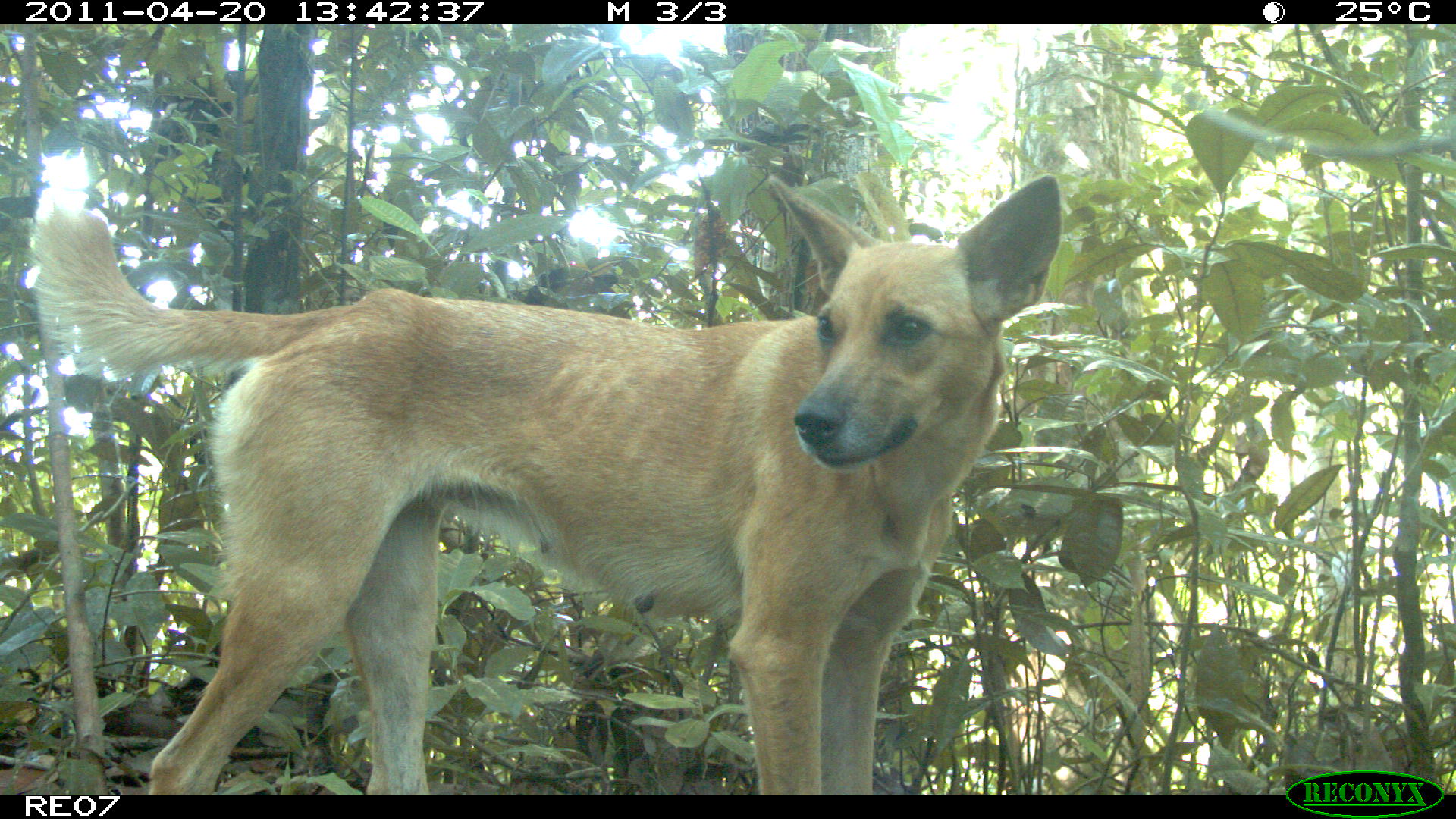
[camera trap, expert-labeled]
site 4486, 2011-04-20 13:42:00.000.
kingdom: Animalia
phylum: Chordata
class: Mammalia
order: Carnivora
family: Canidae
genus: Canis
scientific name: Canis familiaris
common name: domestic dog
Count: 1.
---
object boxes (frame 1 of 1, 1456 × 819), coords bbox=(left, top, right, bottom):
canis familiaris: bbox=(25, 174, 1062, 795)